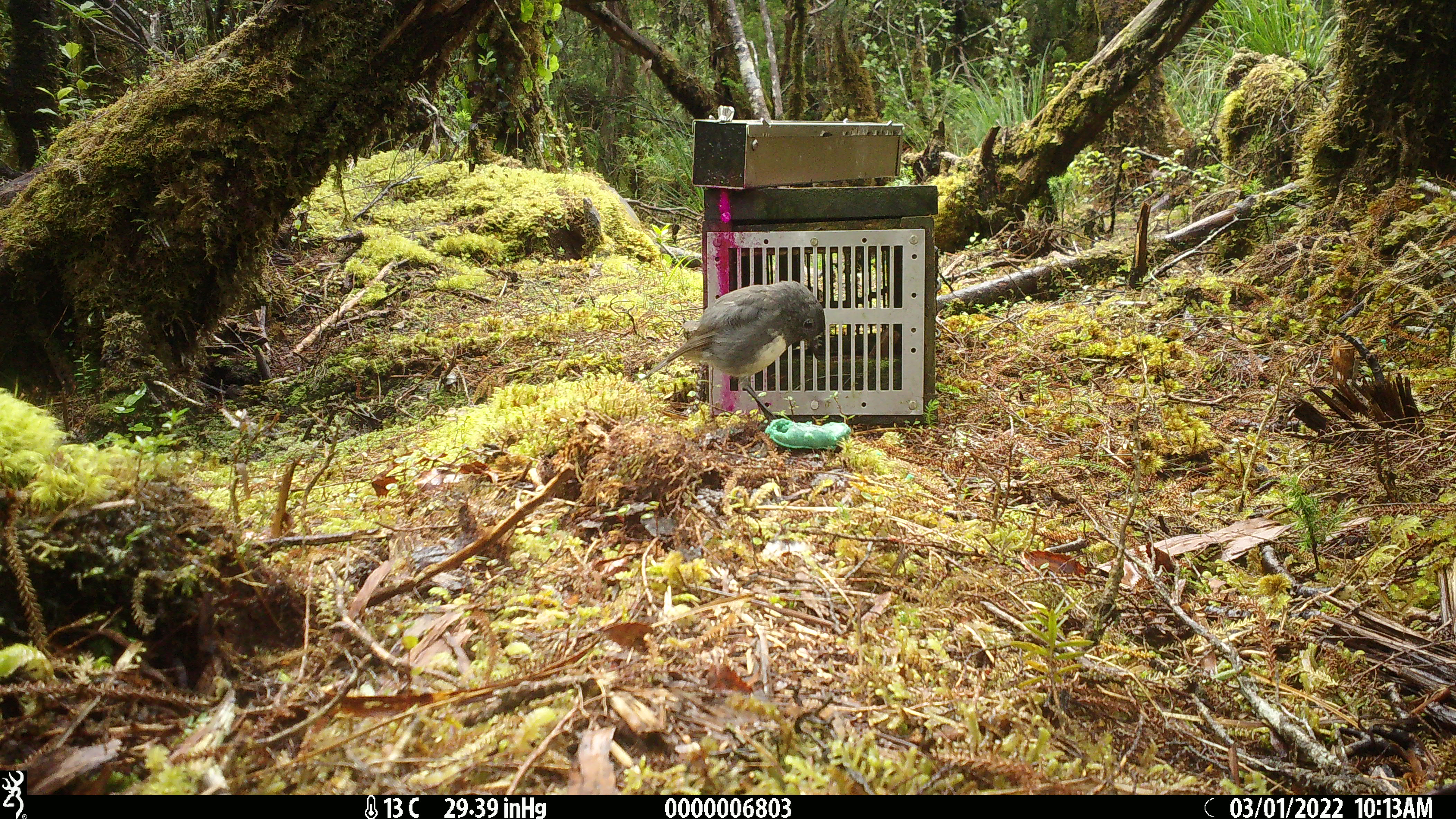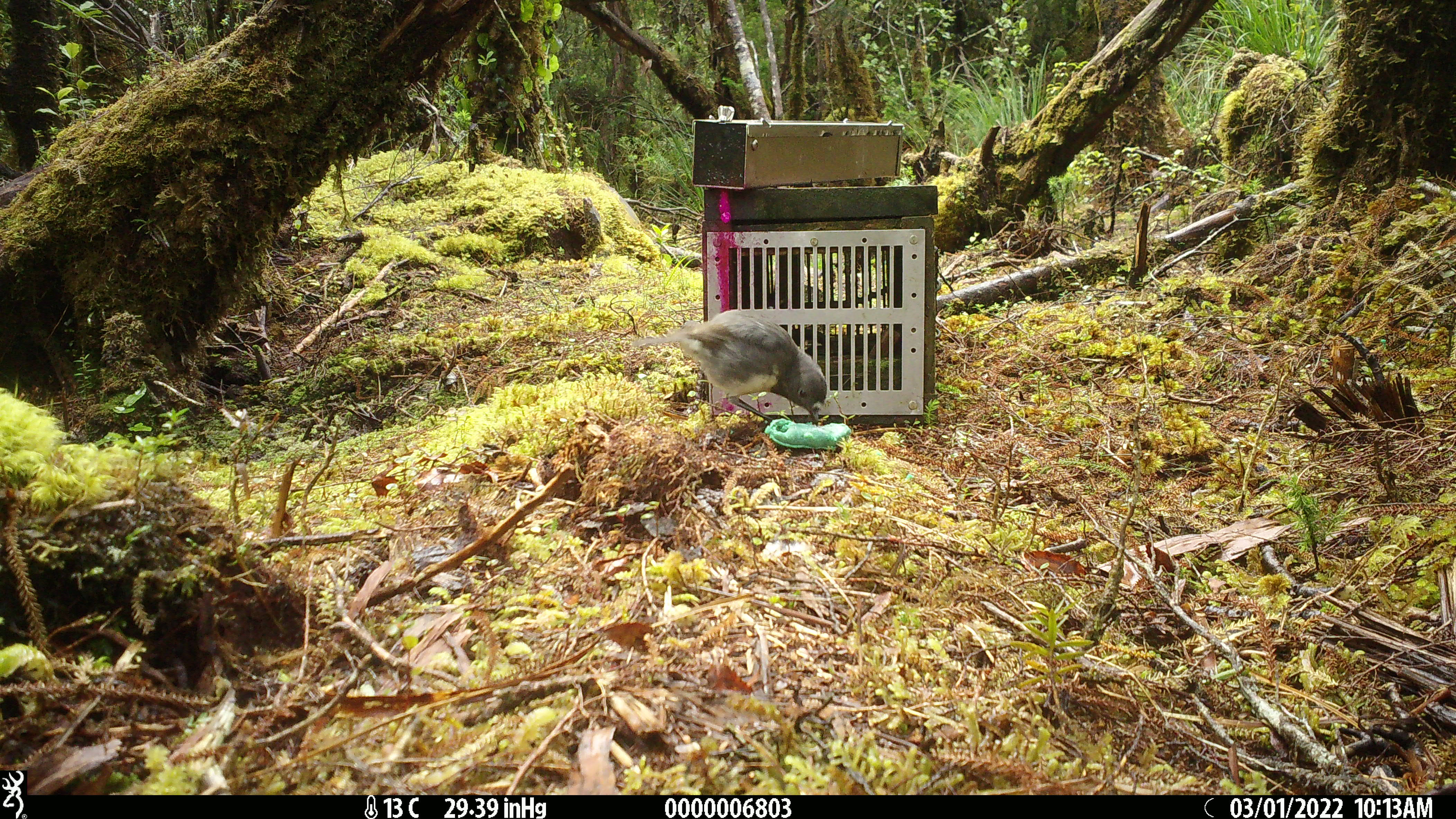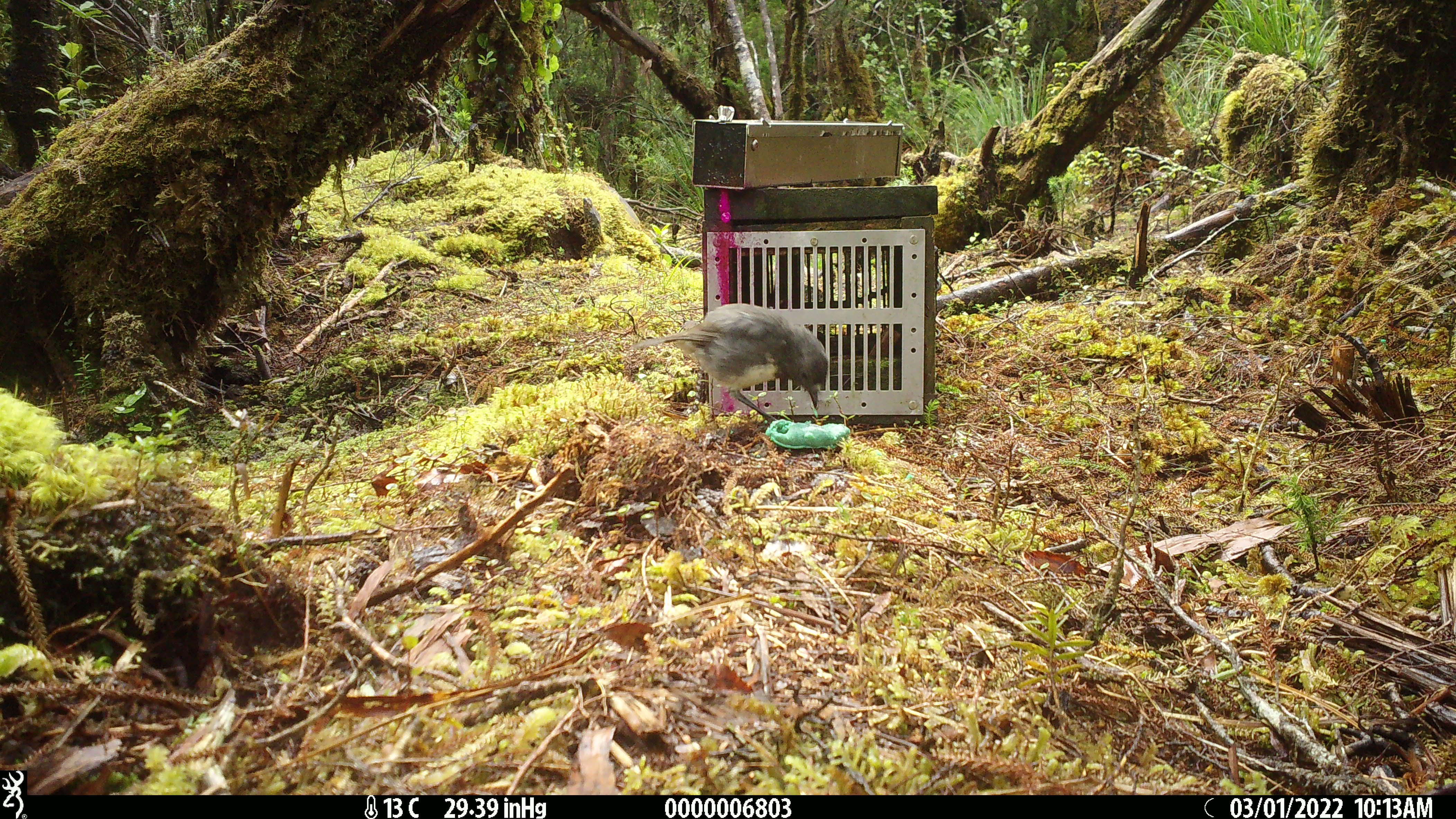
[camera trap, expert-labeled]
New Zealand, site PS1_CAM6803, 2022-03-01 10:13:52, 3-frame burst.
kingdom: Animalia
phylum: Chordata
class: Aves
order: Passeriformes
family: Petroicidae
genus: Petroica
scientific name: Petroica australis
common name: new zealand robin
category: robin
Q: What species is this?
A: Robin (new zealand robin) (Petroica australis).